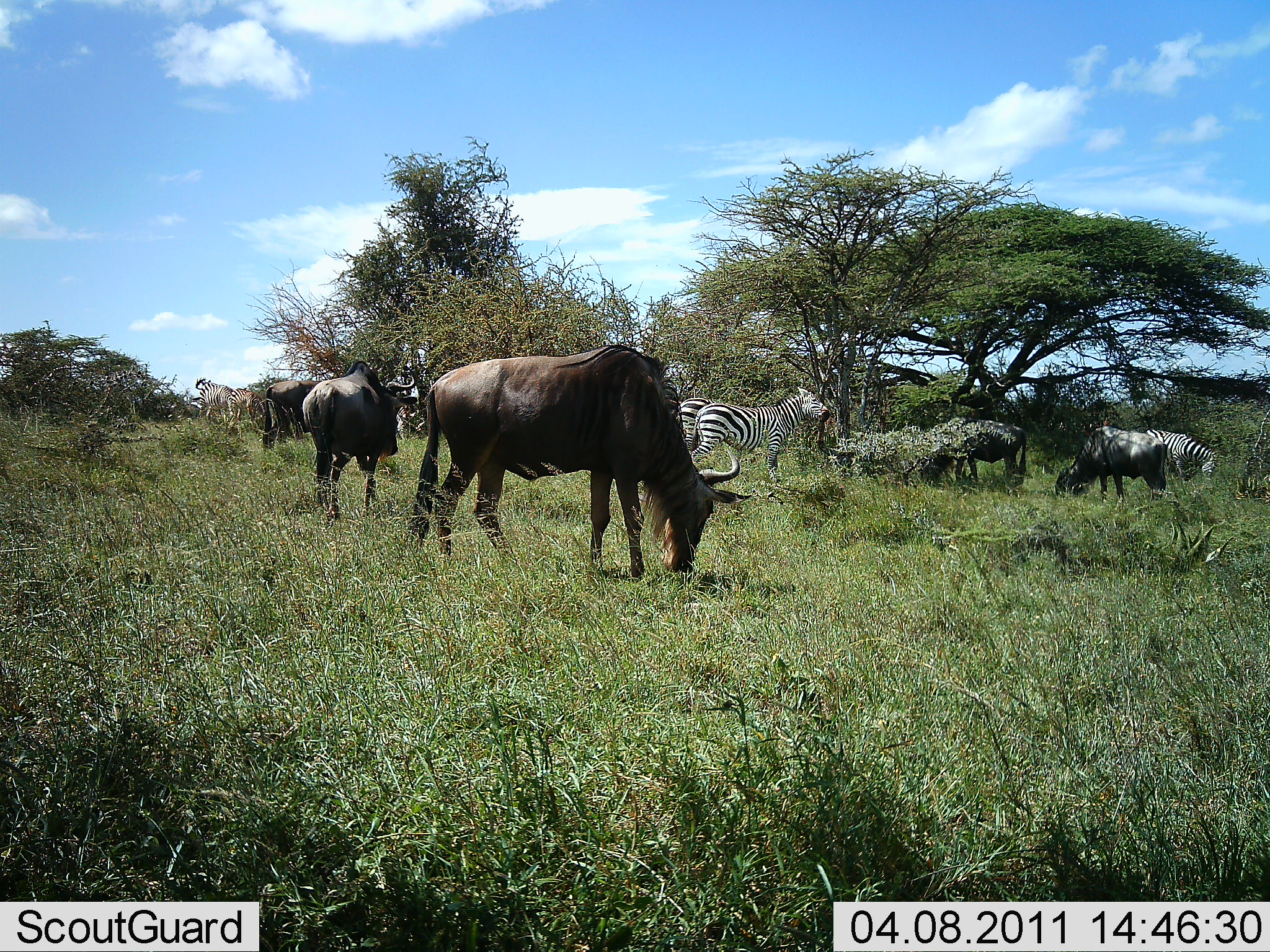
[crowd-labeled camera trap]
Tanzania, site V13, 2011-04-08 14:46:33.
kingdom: Animalia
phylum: Chordata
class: Mammalia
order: Artiodactyla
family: Bovidae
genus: Connochaetes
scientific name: Connochaetes taurinus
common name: blue wildebeest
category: wildebeest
Wildebeest (blue wildebeest) (Connochaetes taurinus), count 4. Behavior (volunteer vote fractions): standing 45%, resting 0%, moving 27%, interacting 0%. Young present (vote fraction): 0%. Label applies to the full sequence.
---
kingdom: Animalia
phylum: Chordata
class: Mammalia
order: Perissodactyla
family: Equidae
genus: Equus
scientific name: Equus quagga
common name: plains zebra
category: zebra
Zebra (plains zebra) (Equus quagga), count 4. Behavior (volunteer vote fractions): standing 67%, resting 0%, moving 8%, interacting 0%. Young present (vote fraction): 0%. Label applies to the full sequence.